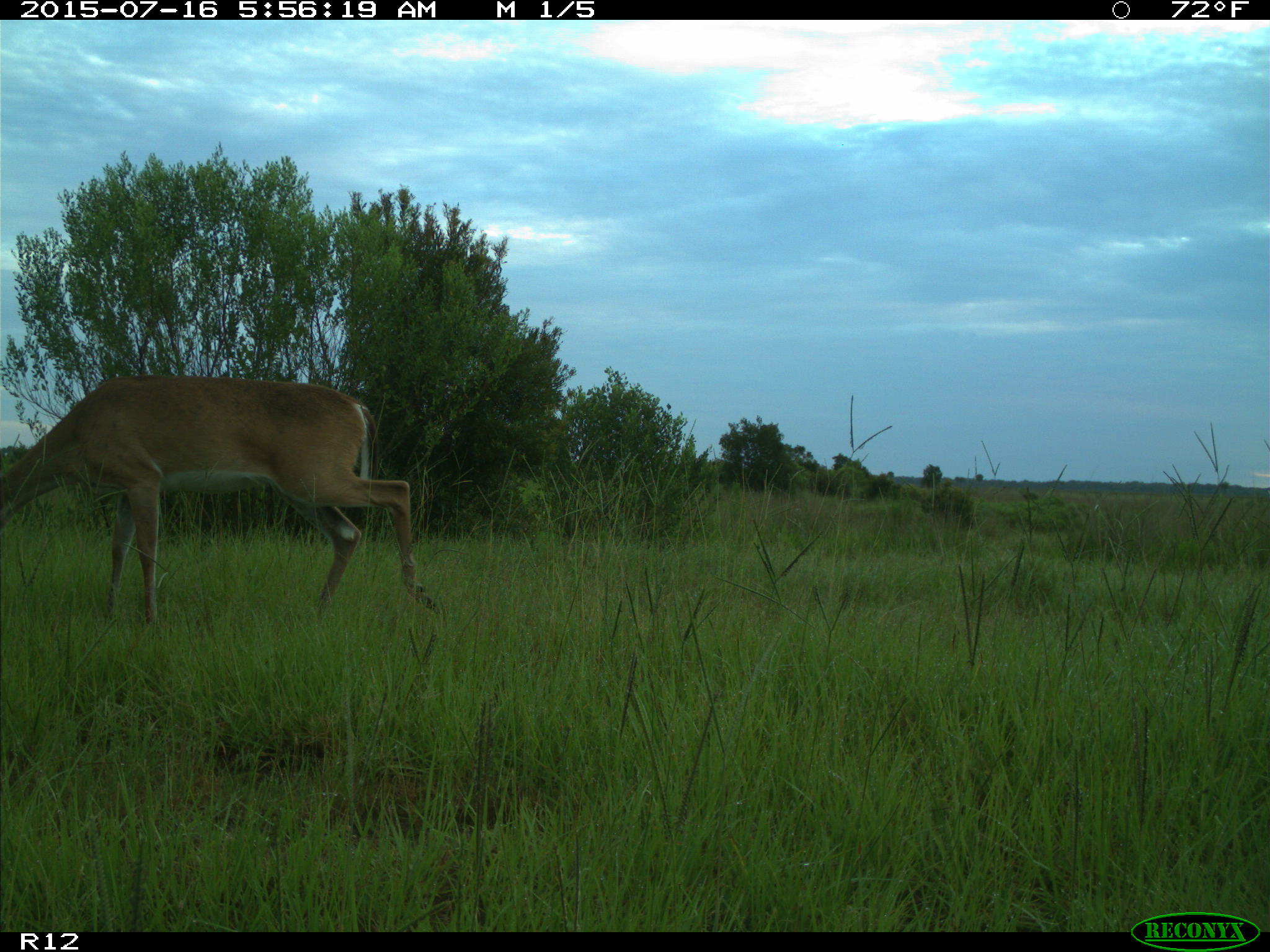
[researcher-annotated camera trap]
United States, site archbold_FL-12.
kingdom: Animalia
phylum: Chordata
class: Mammalia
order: Artiodactyla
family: Cervidae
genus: Odocoileus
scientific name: Odocoileus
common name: deer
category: unidentified deer